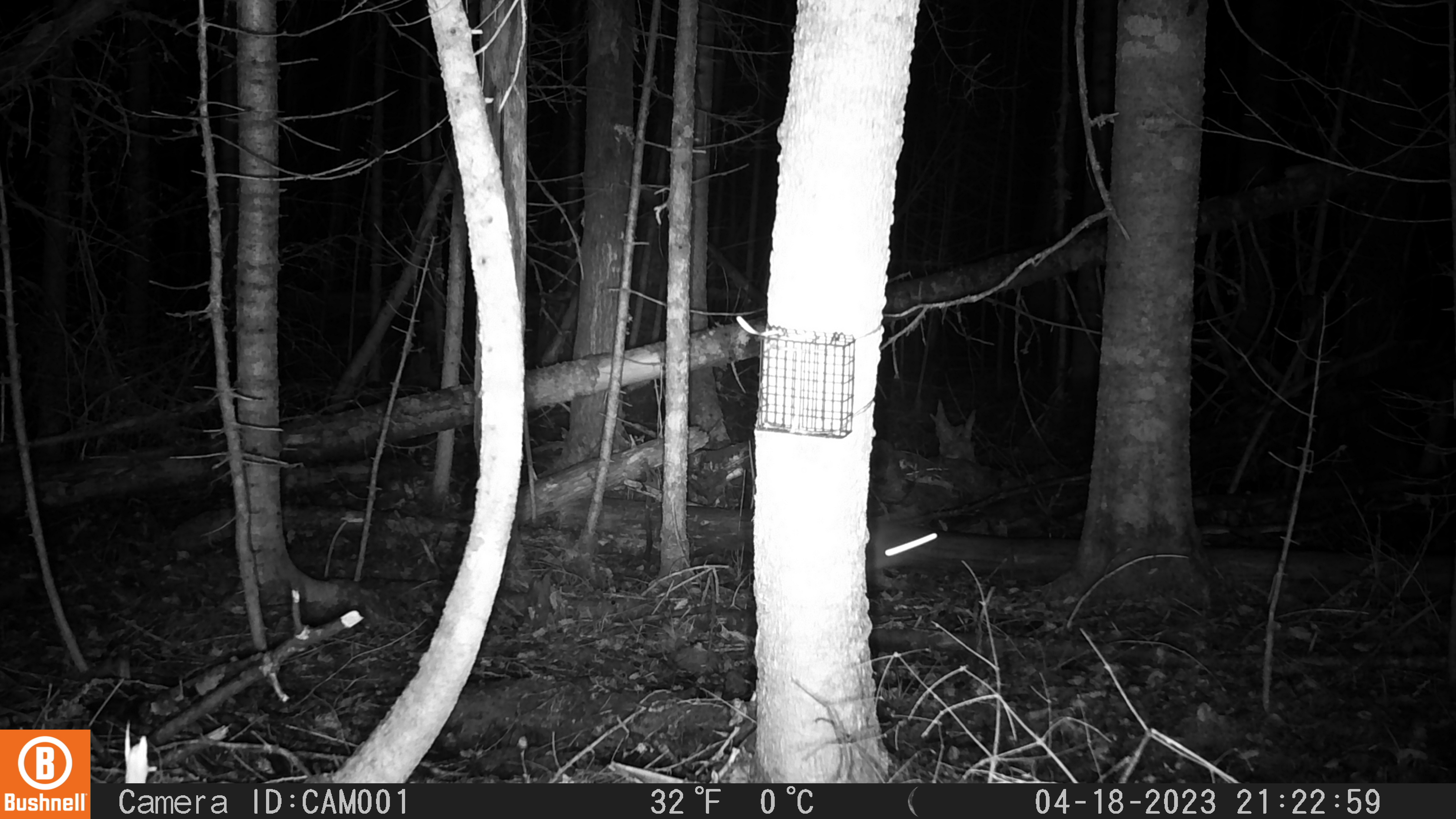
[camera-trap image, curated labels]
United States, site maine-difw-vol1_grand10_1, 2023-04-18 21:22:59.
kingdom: Animalia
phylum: Chordata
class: Mammalia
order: Lagomorpha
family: Leporidae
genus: Lepus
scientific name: Lepus americanus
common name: snowshoe hare